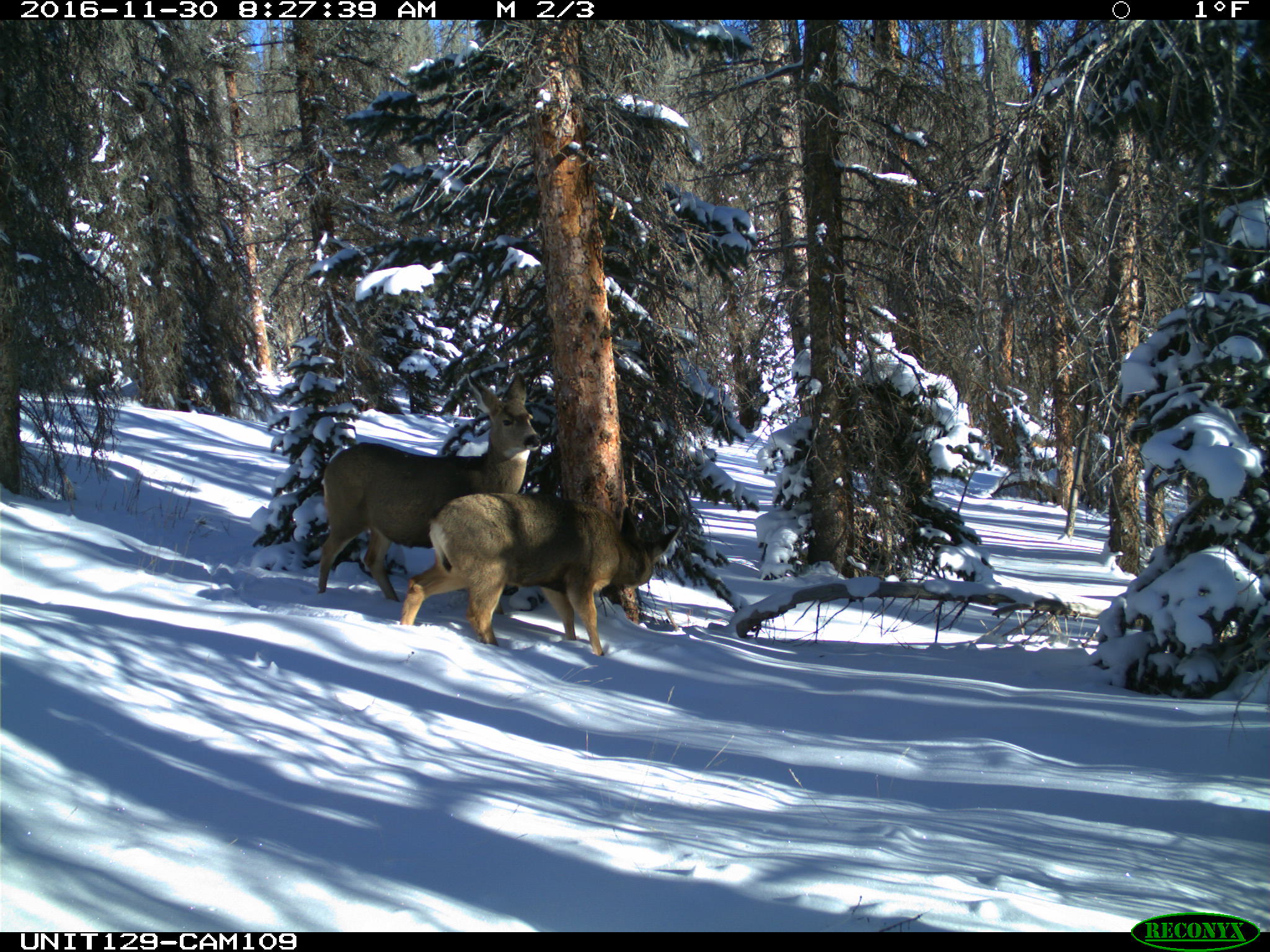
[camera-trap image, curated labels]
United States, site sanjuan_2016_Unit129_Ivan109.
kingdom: Animalia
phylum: Chordata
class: Mammalia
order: Artiodactyla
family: Cervidae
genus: Odocoileus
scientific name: Odocoileus hemionus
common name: mule deer